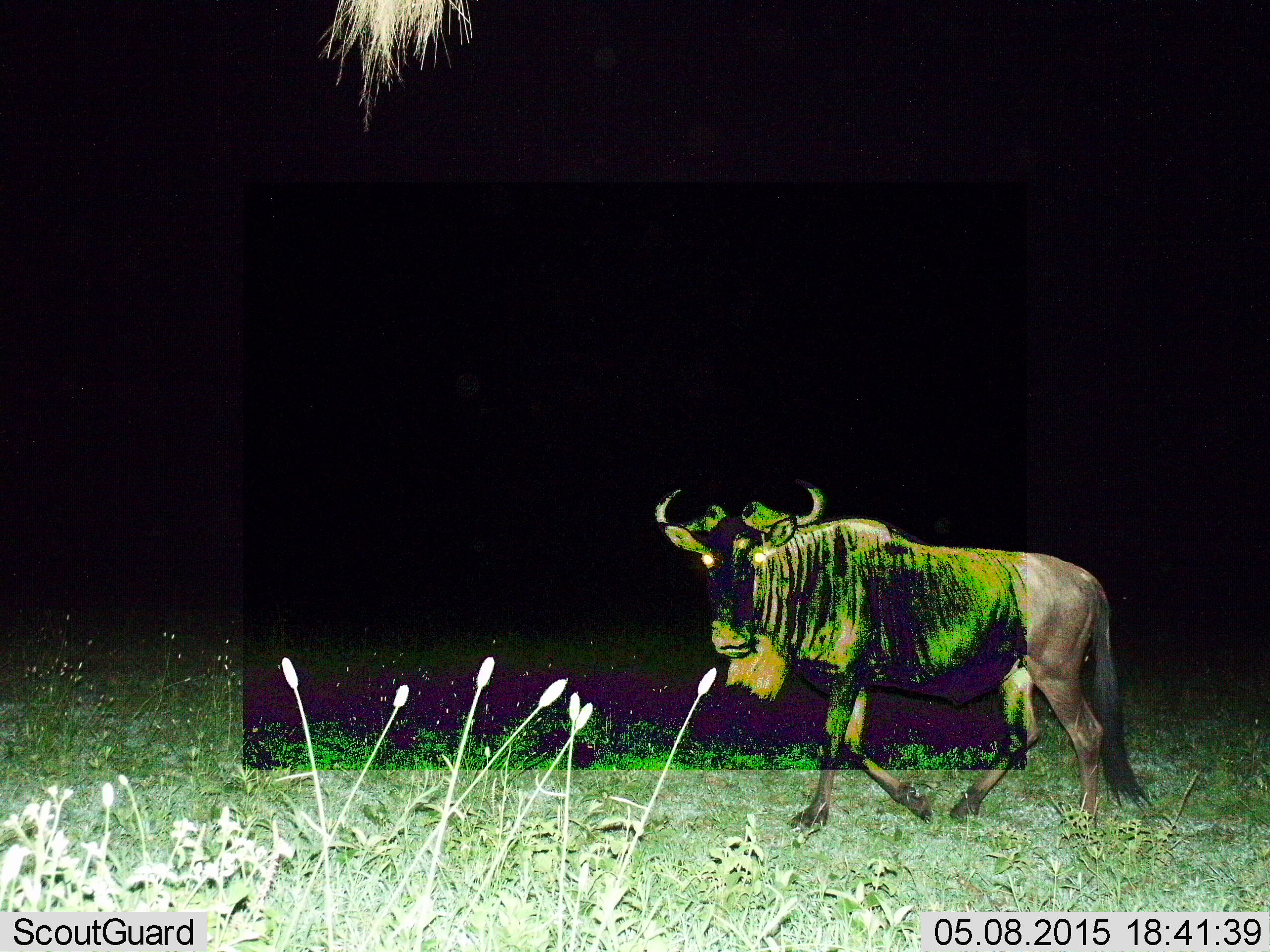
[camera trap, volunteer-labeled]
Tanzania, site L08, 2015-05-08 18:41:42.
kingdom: Animalia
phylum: Chordata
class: Mammalia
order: Artiodactyla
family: Bovidae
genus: Connochaetes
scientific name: Connochaetes taurinus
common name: blue wildebeest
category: wildebeest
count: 1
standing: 0%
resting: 0%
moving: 100%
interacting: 0%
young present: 0%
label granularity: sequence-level